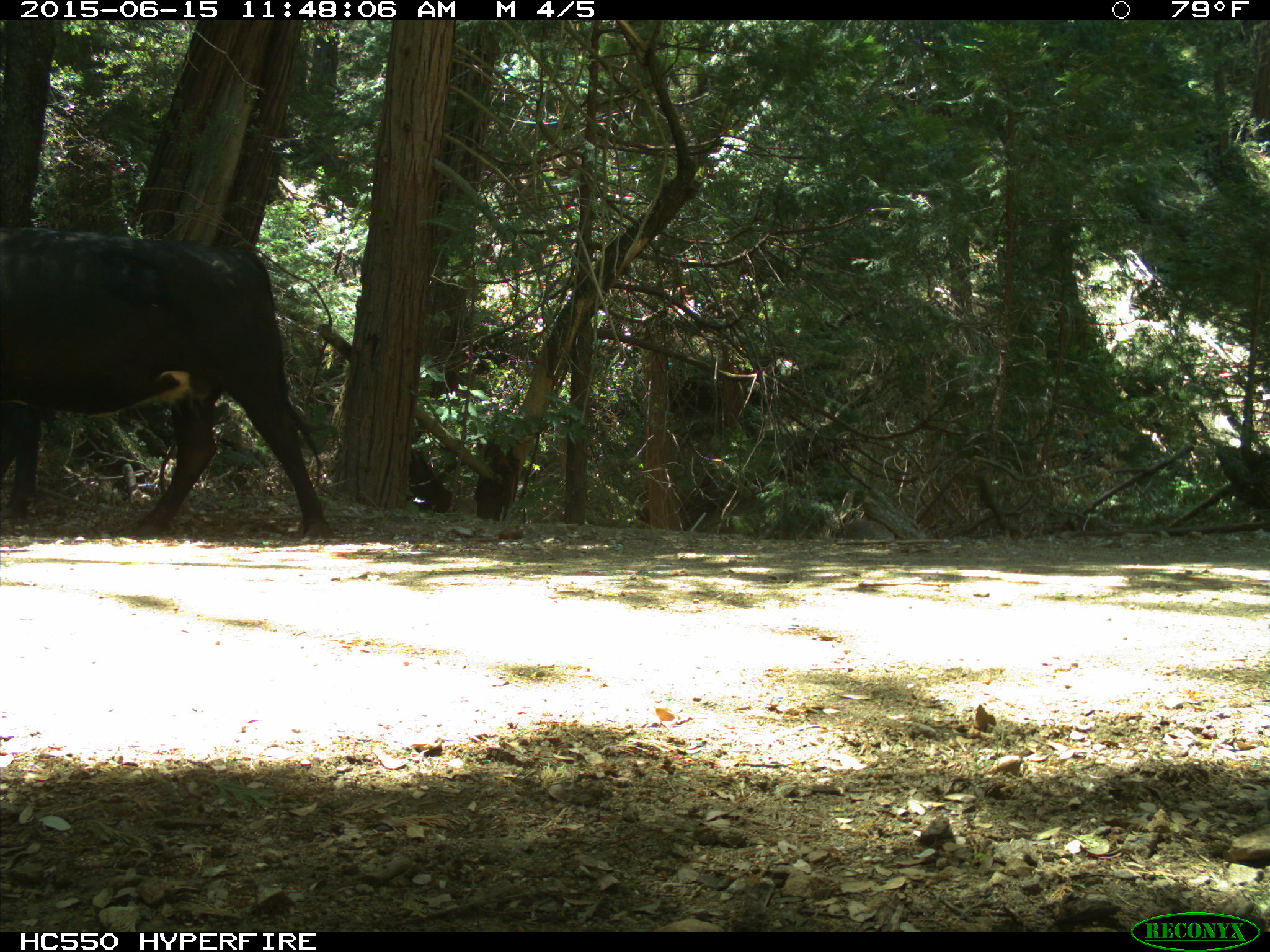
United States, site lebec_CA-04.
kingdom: Animalia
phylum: Chordata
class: Mammalia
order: Artiodactyla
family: Bovidae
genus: Bos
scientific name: Bos taurus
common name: domestic cow